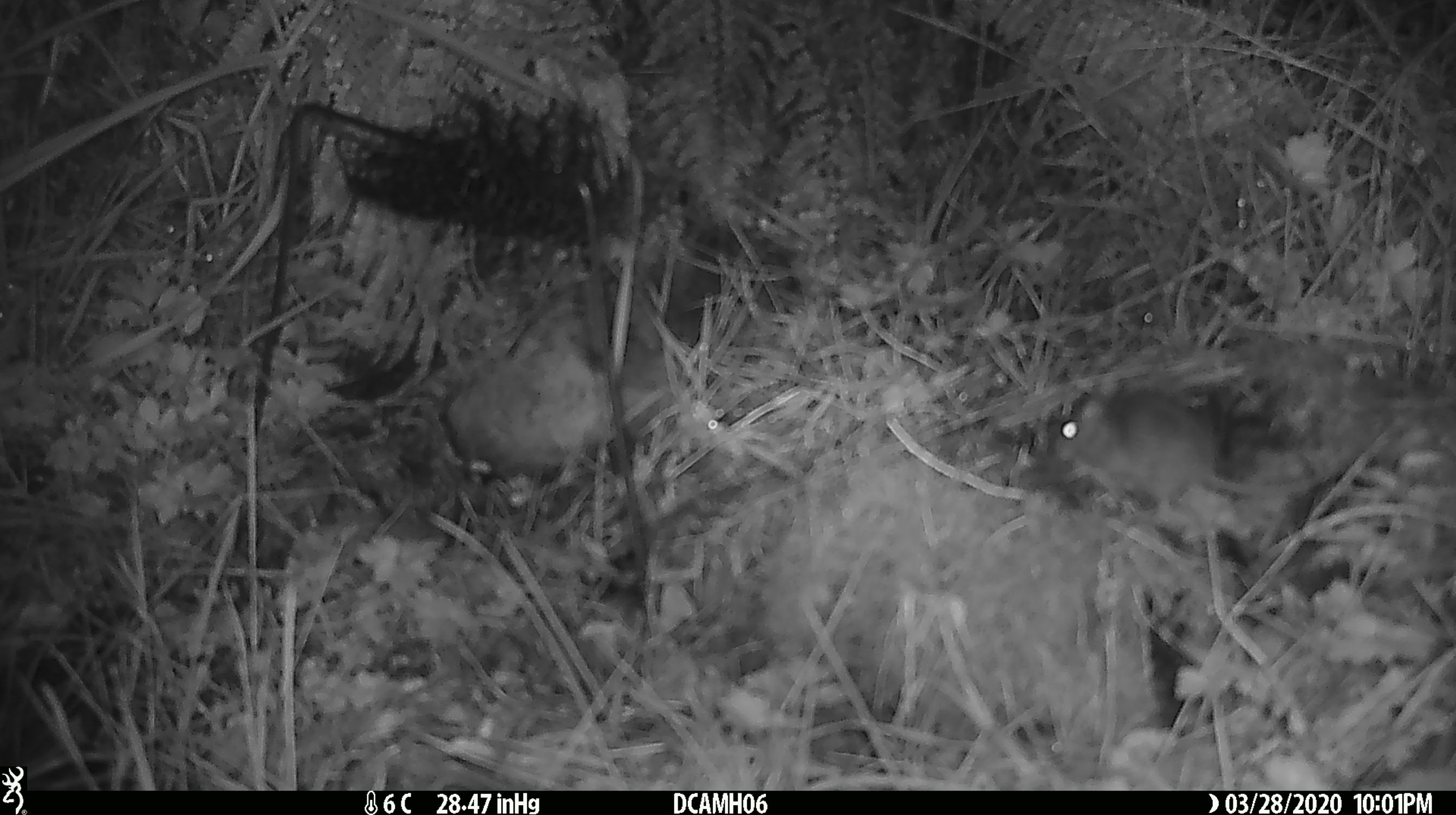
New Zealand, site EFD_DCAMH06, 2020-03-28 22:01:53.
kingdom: Animalia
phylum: Chordata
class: Mammalia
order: Rodentia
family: Muridae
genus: Mus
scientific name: Mus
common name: mouse